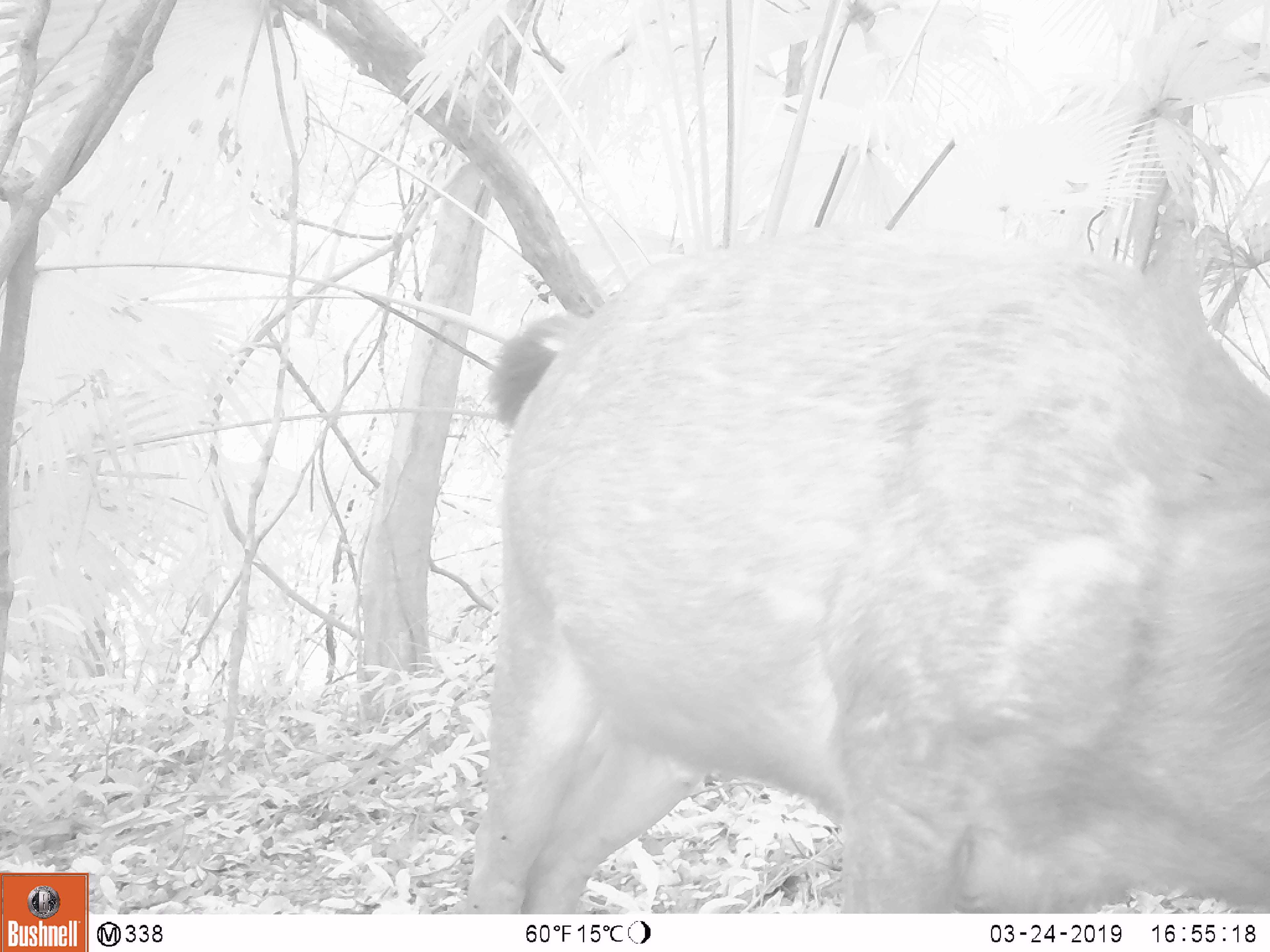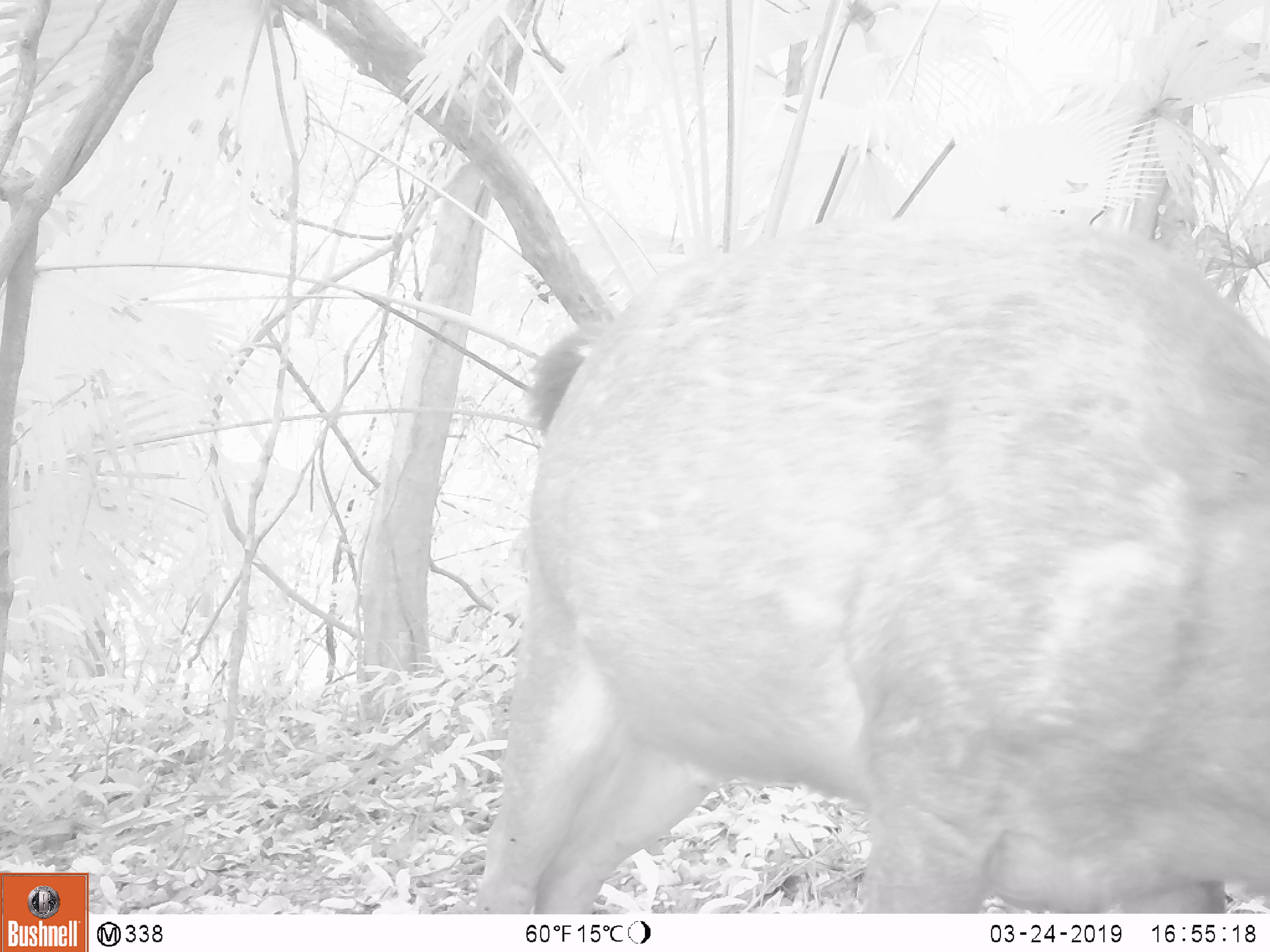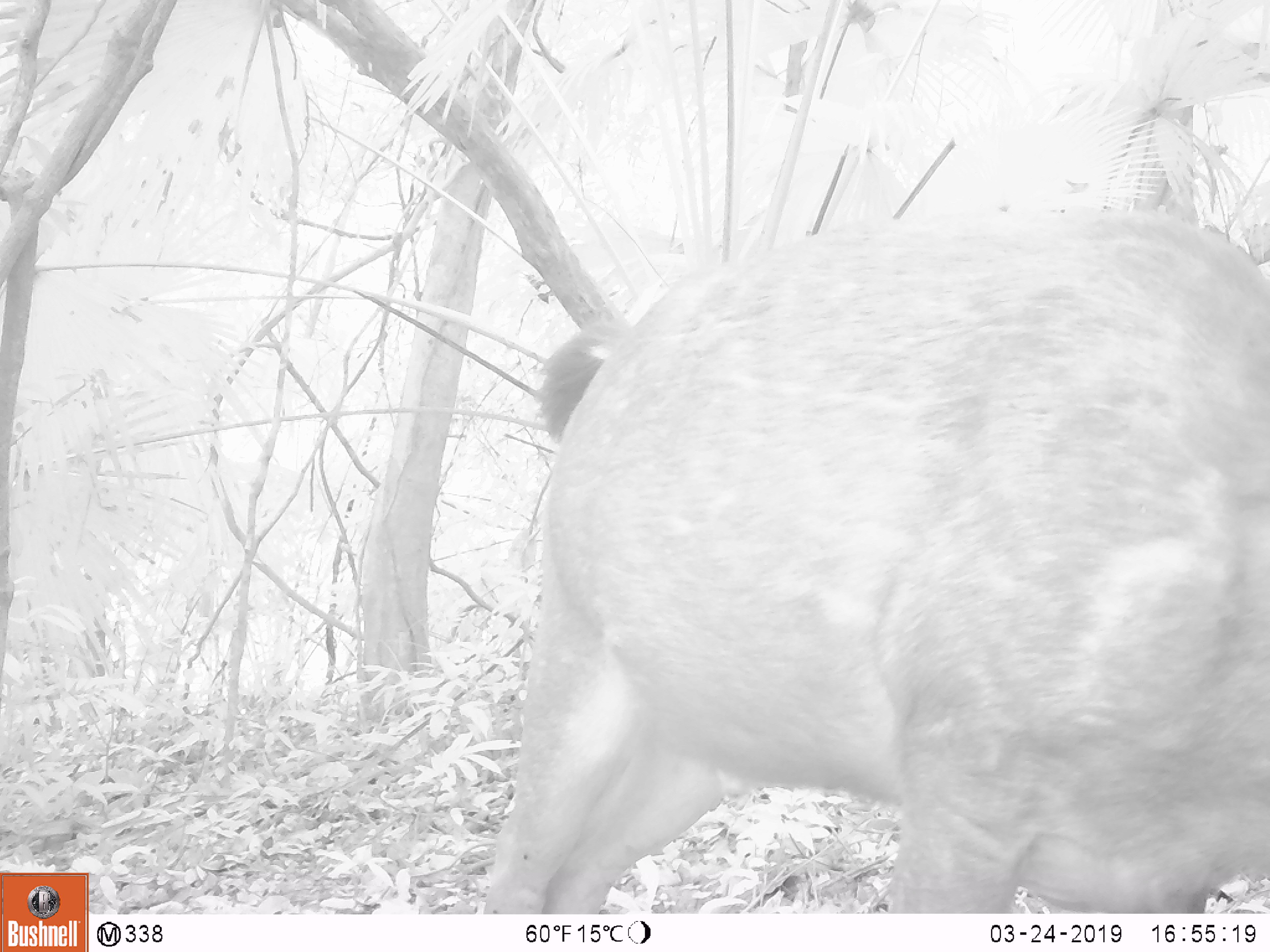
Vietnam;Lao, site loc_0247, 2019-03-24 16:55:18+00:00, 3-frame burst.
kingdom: Animalia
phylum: Chordata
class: Mammalia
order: Artiodactyla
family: Cervidae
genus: Rusa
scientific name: Rusa unicolor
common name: sambar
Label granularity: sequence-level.